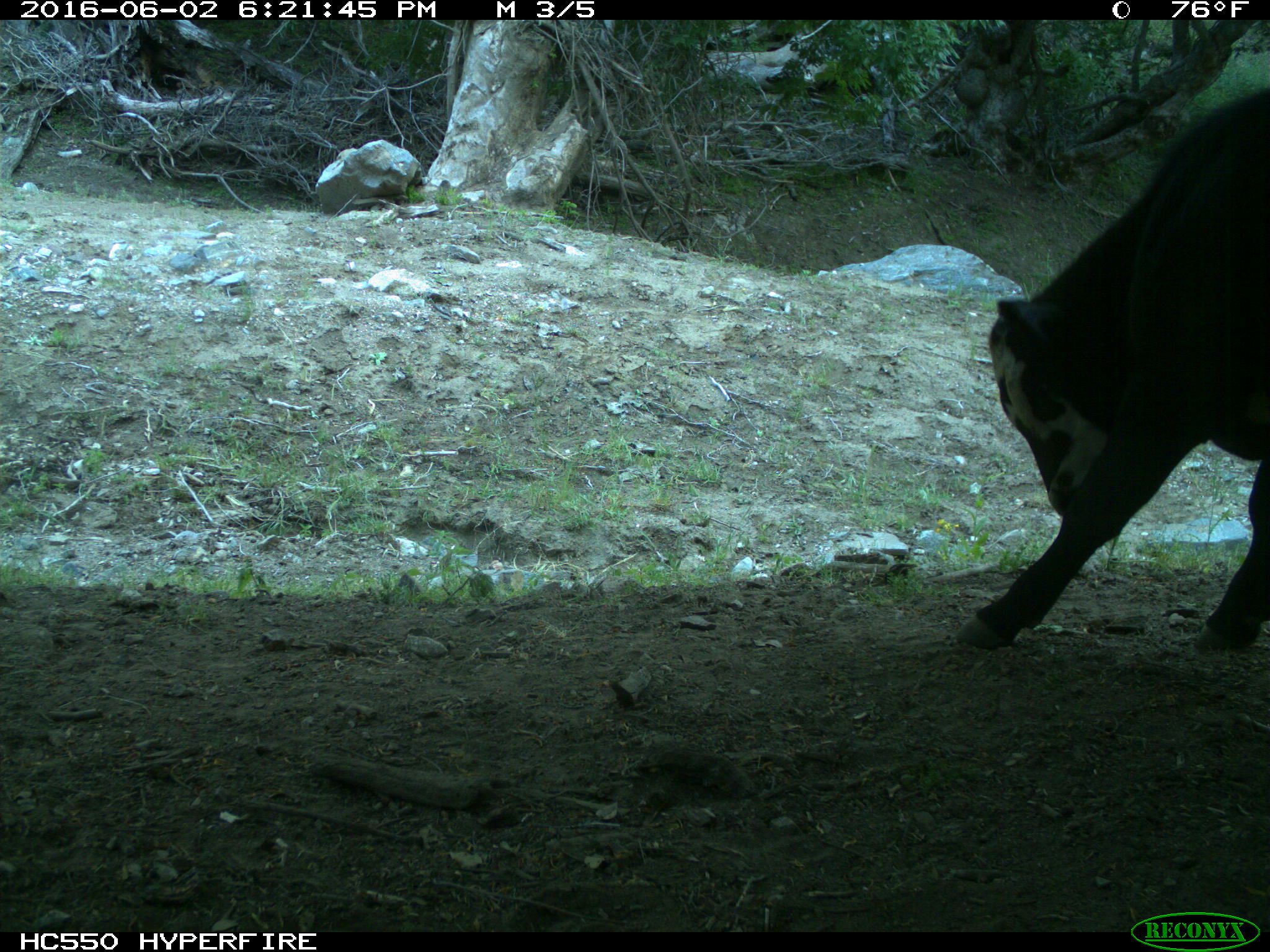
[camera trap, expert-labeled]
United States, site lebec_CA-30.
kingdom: Animalia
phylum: Chordata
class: Mammalia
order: Artiodactyla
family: Bovidae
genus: Bos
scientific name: Bos taurus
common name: domestic cow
Bos taurus (domestic cow).